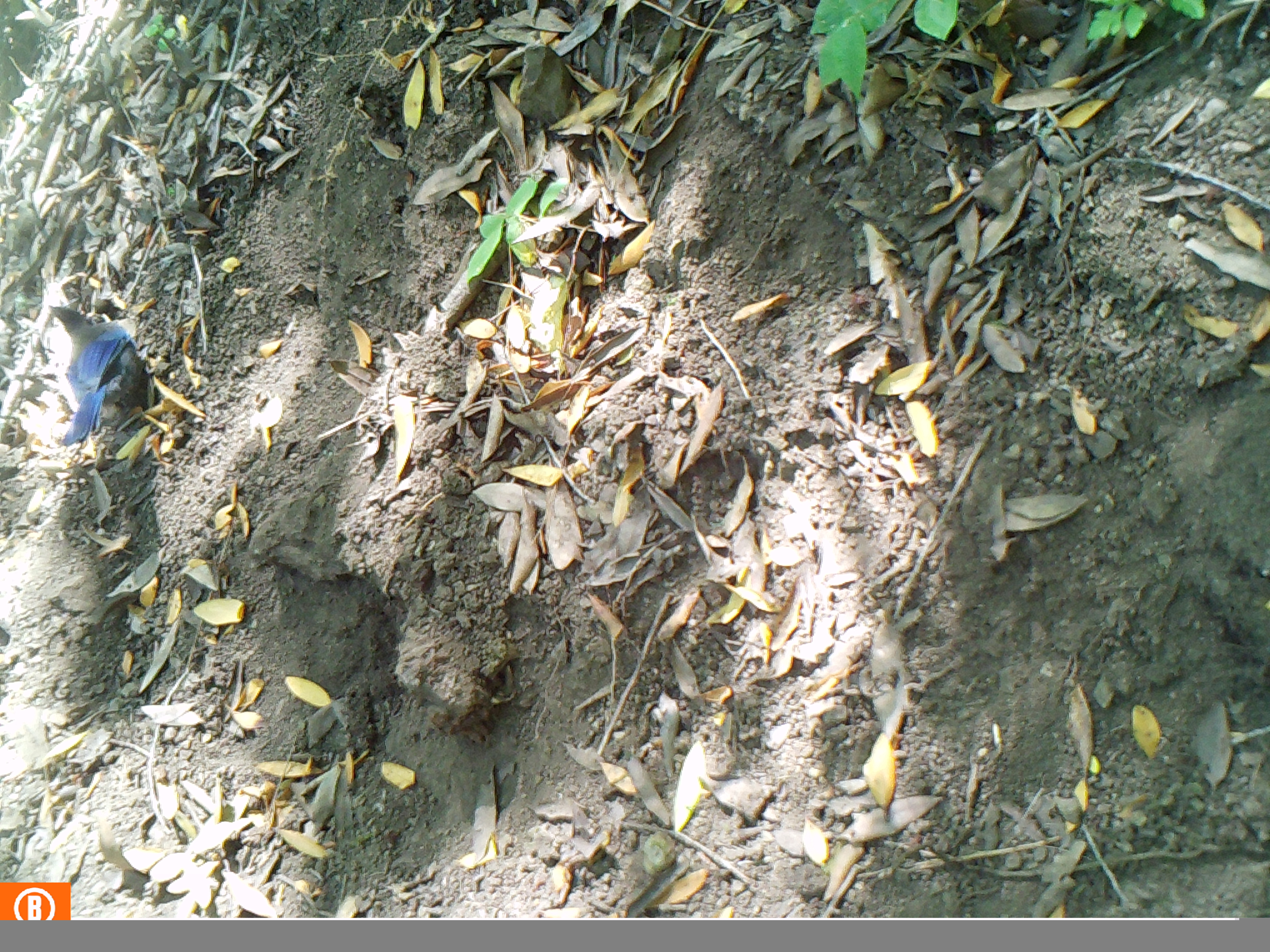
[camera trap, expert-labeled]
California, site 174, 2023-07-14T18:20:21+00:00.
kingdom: Animalia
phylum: Chordata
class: Aves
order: Passeriformes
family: Corvidae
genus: Cyanocitta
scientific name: Cyanocitta stelleri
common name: steller's jay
Steller's jay (Cyanocitta stelleri).